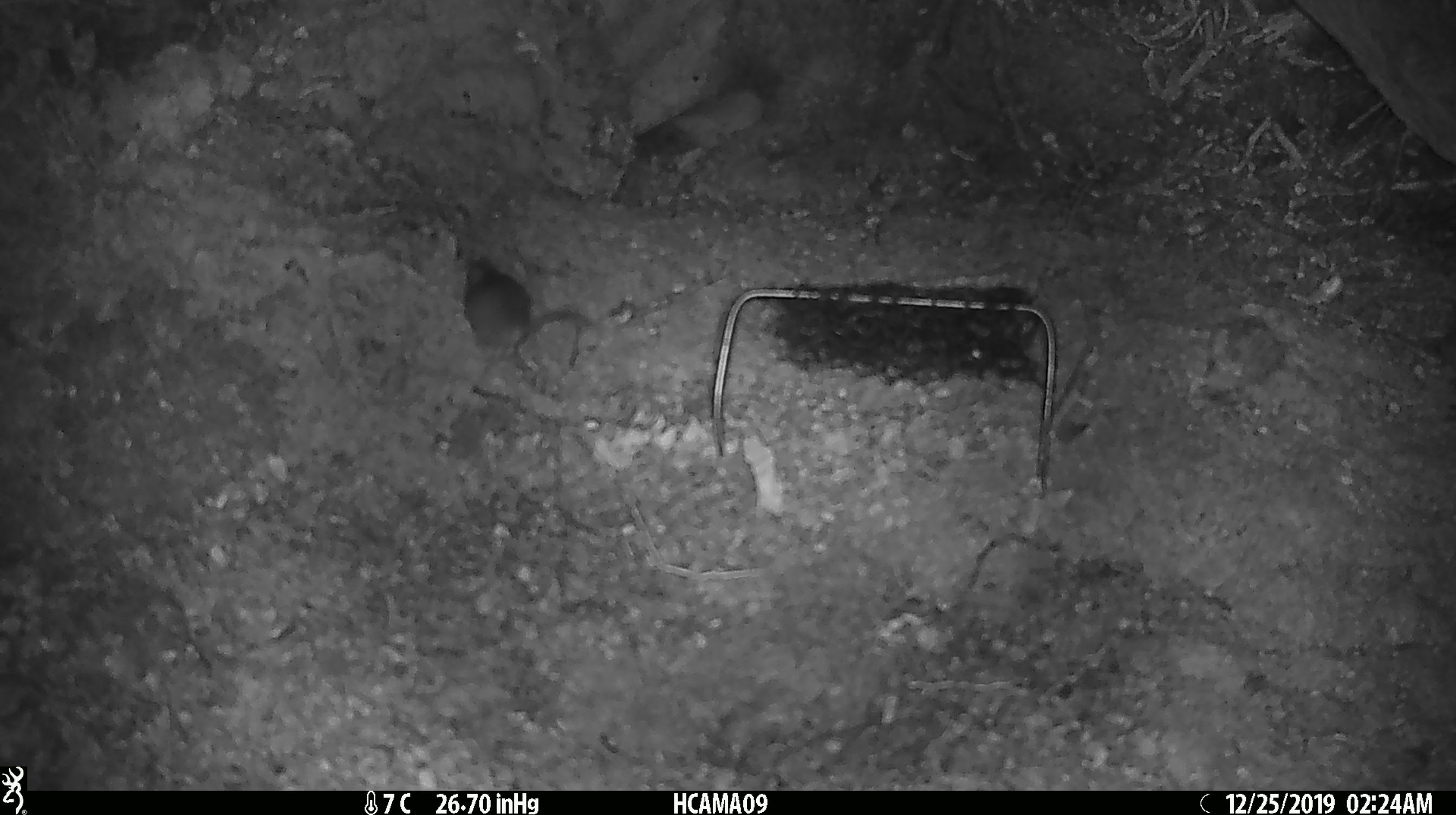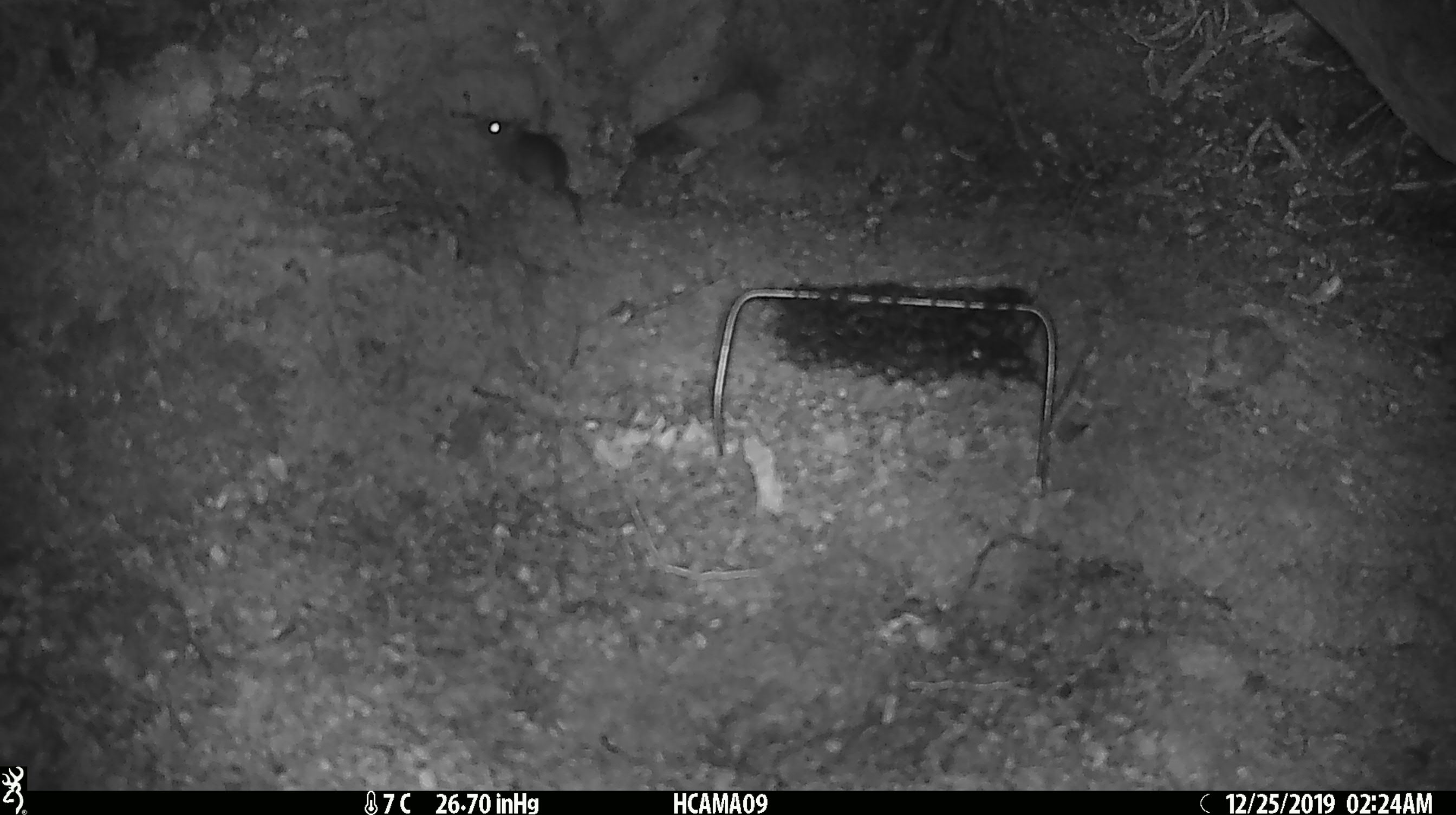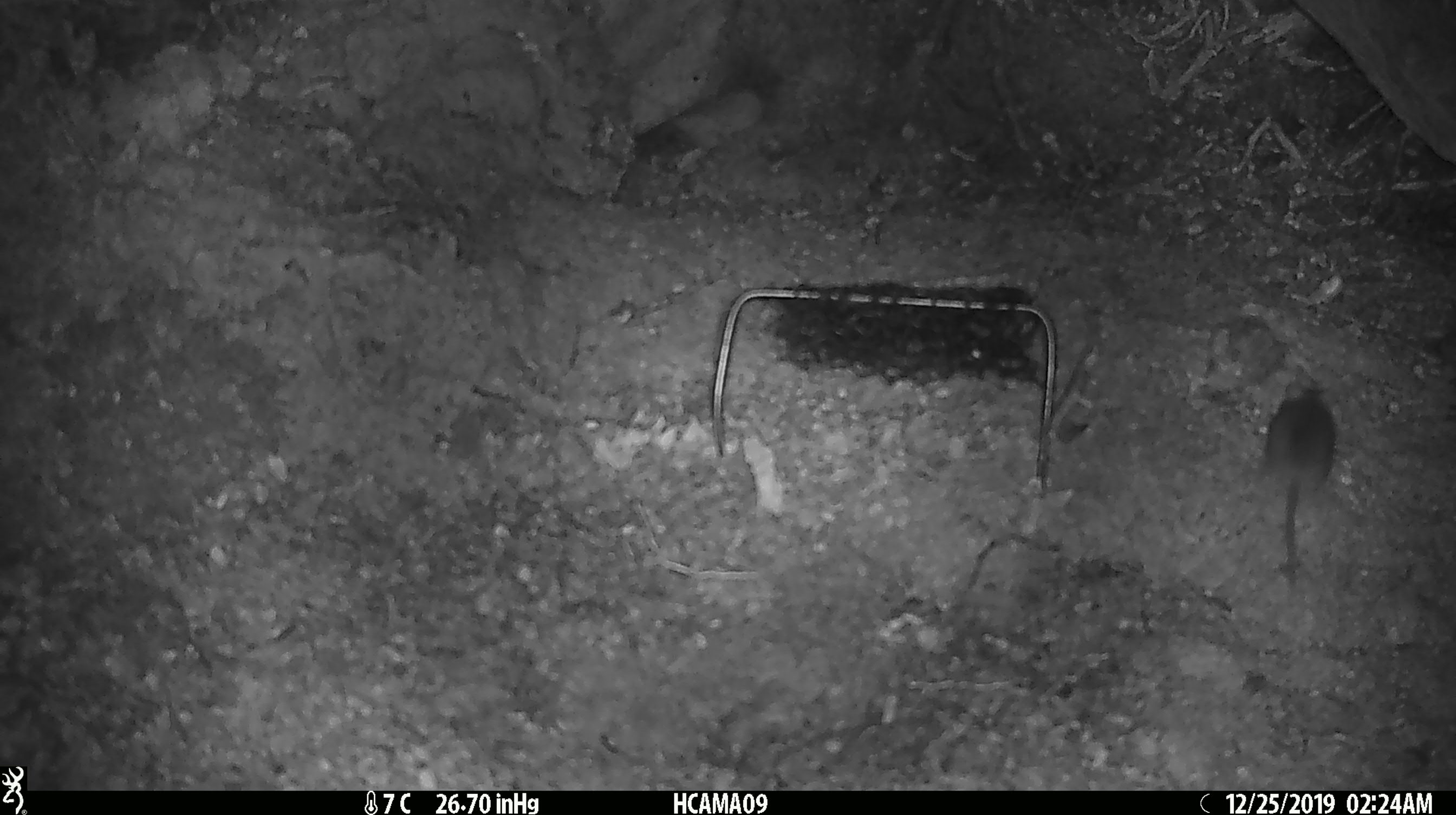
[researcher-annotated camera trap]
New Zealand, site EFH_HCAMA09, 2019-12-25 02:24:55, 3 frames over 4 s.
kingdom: Animalia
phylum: Chordata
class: Mammalia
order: Rodentia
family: Muridae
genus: Mus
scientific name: Mus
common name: mouse